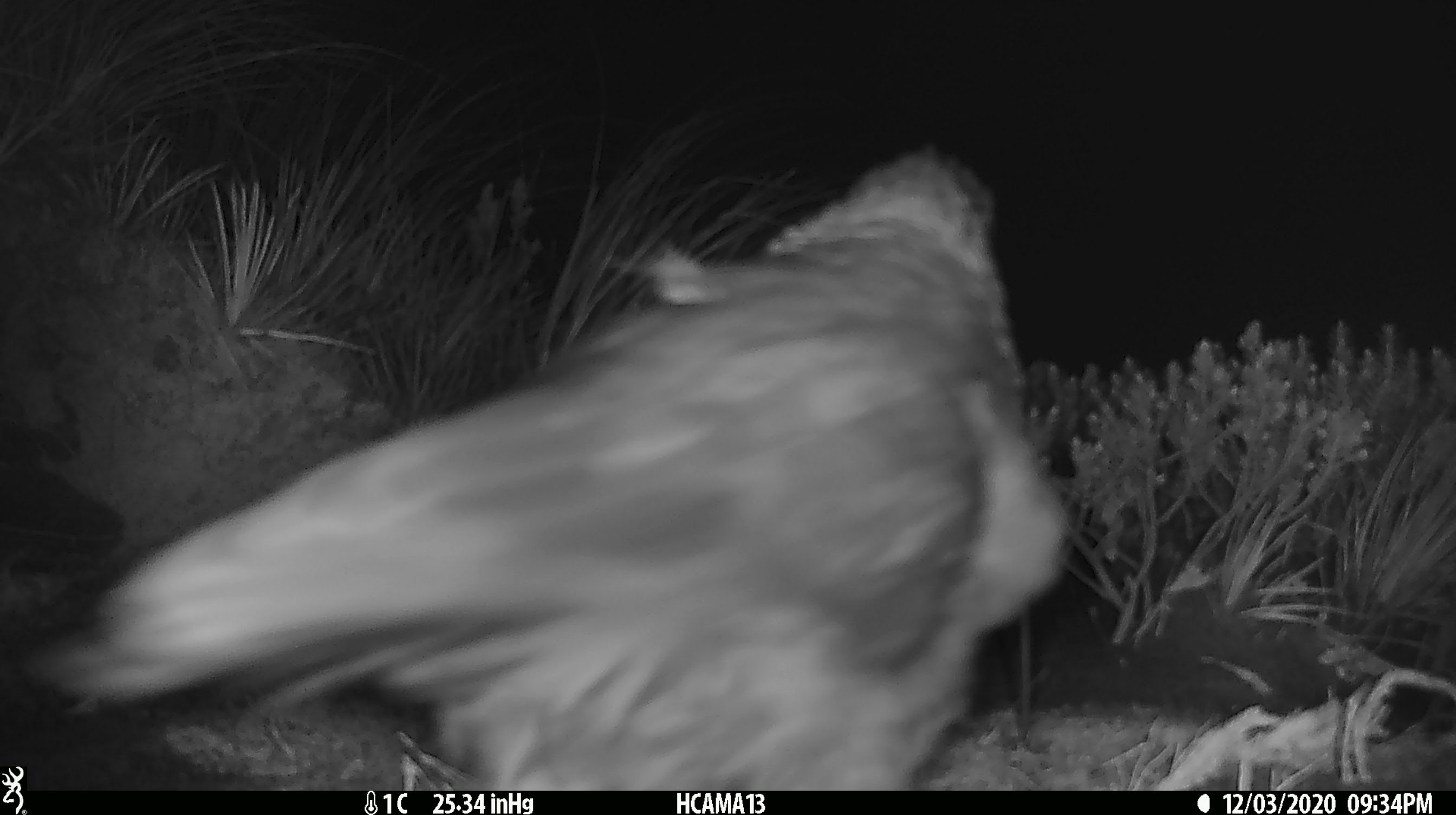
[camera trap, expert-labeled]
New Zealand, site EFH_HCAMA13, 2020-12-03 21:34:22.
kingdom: Animalia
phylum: Chordata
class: Aves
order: Psittaciformes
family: Strigopidae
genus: Nestor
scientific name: Nestor notabilis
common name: kea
Kea (Nestor notabilis).